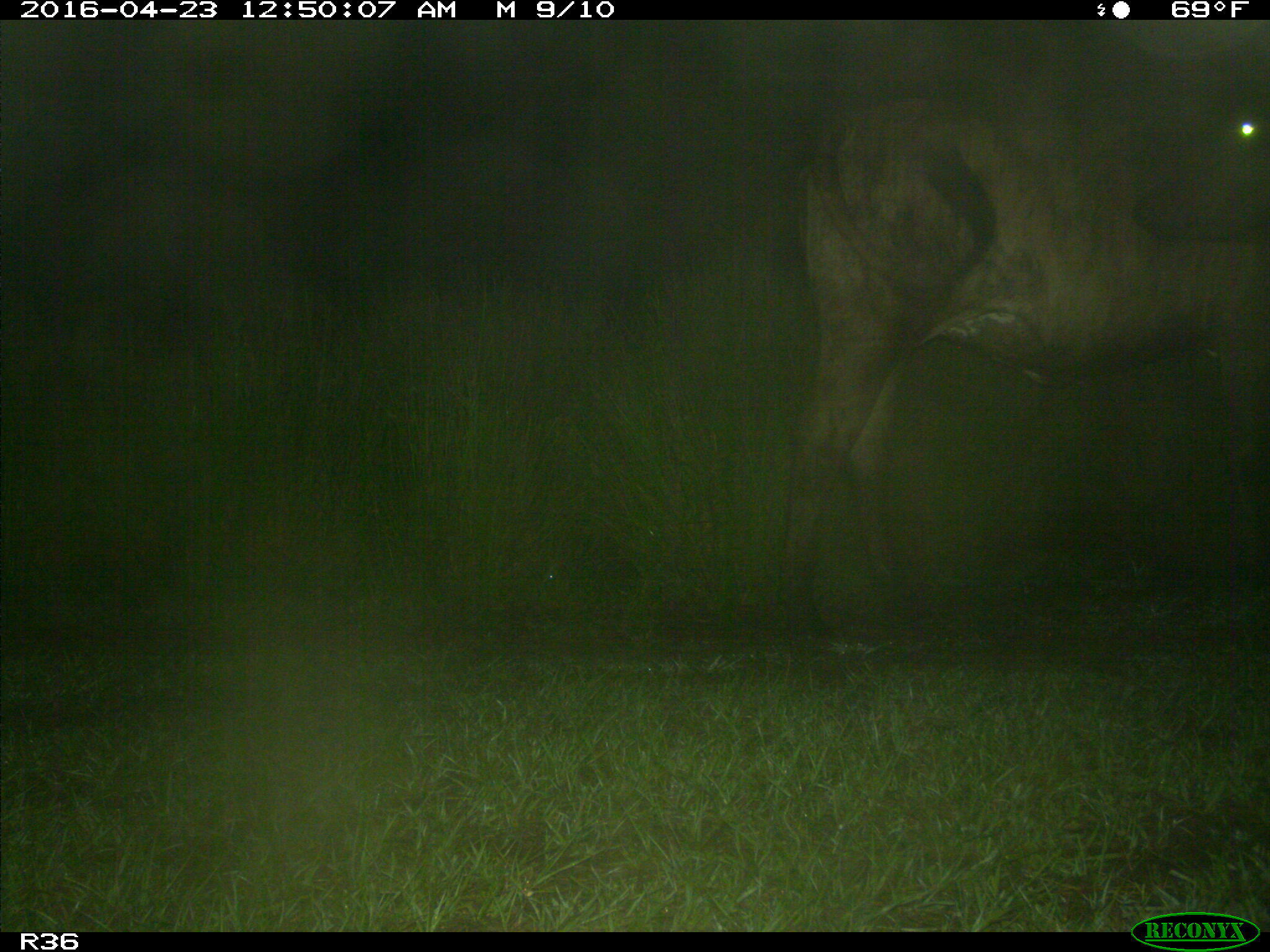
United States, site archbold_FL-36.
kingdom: Animalia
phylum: Chordata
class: Mammalia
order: Artiodactyla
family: Bovidae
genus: Bos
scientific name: Bos taurus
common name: domestic cow